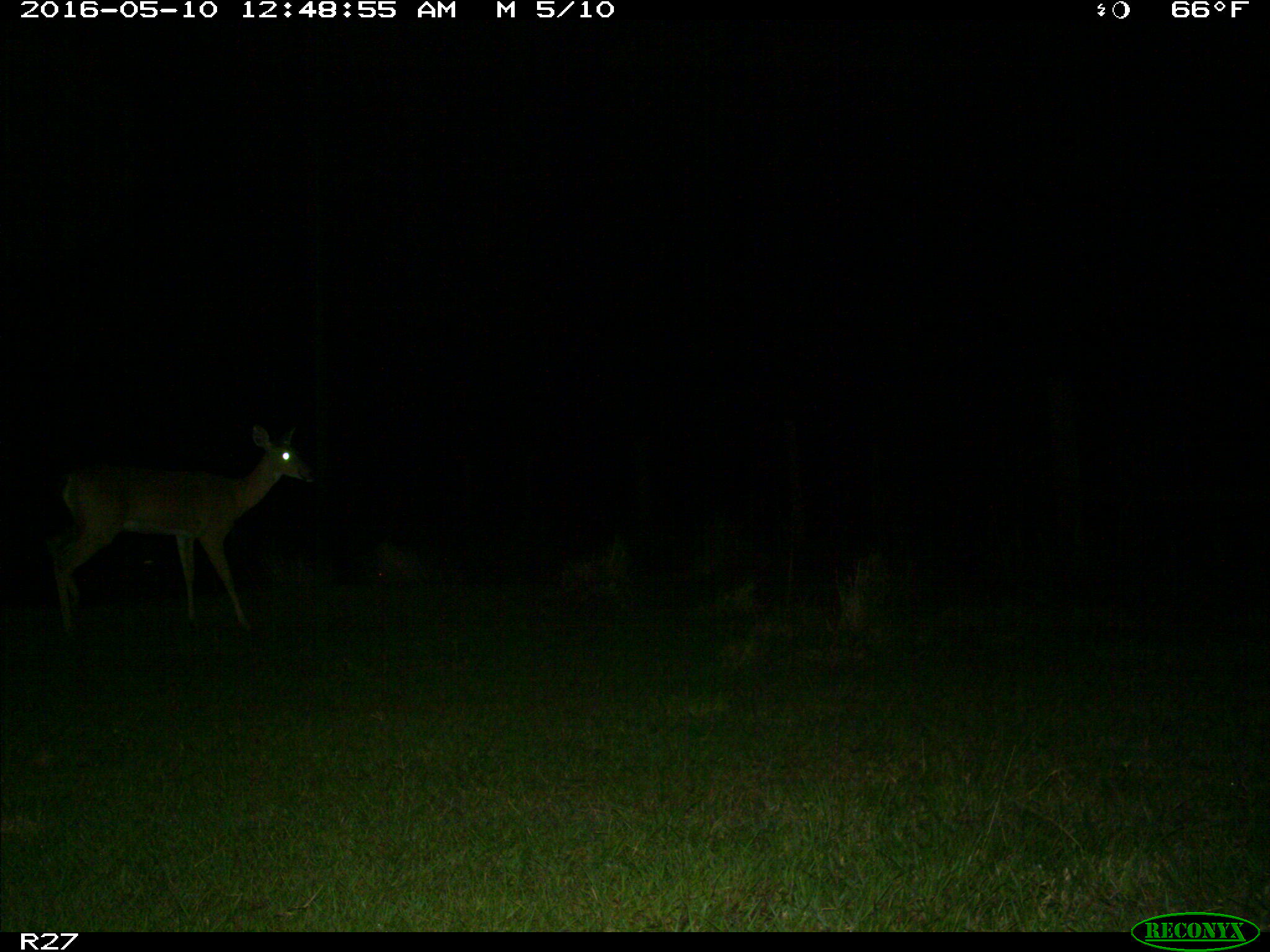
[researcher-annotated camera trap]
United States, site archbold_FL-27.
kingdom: Animalia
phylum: Chordata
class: Mammalia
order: Artiodactyla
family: Cervidae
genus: Odocoileus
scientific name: Odocoileus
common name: deer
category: unidentified deer